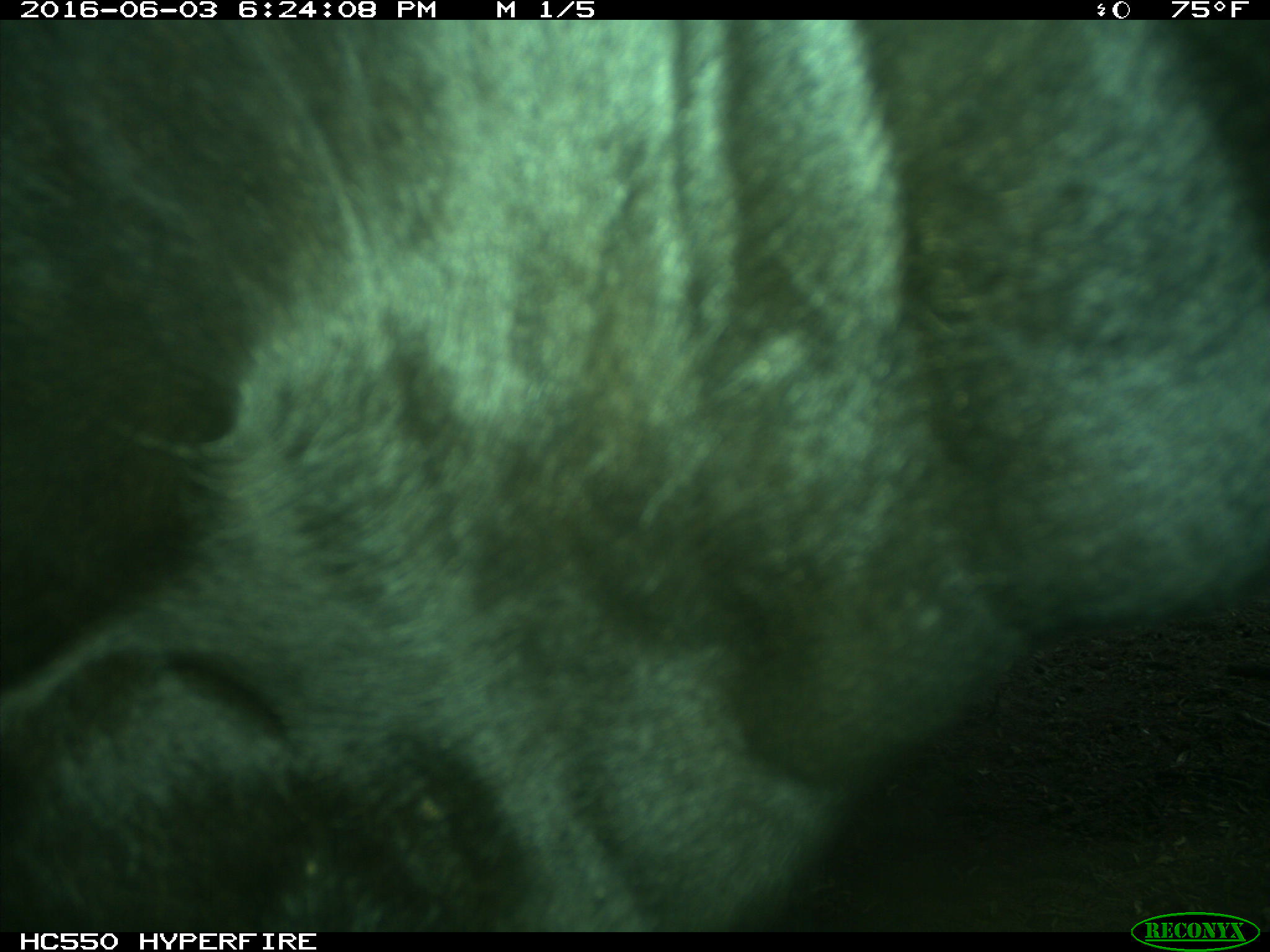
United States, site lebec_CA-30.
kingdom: Animalia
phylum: Chordata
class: Mammalia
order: Artiodactyla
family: Bovidae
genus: Bos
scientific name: Bos taurus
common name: domestic cow